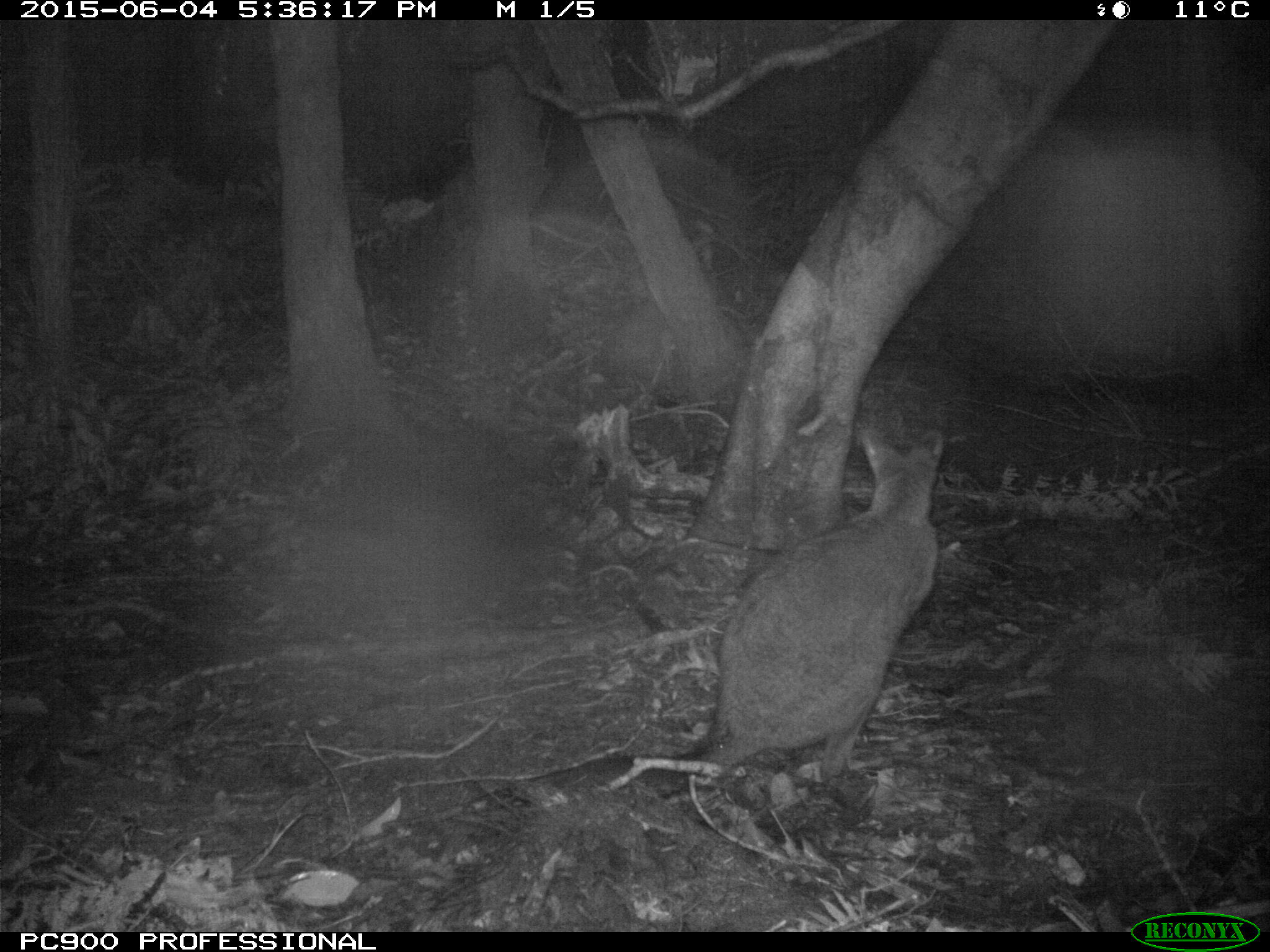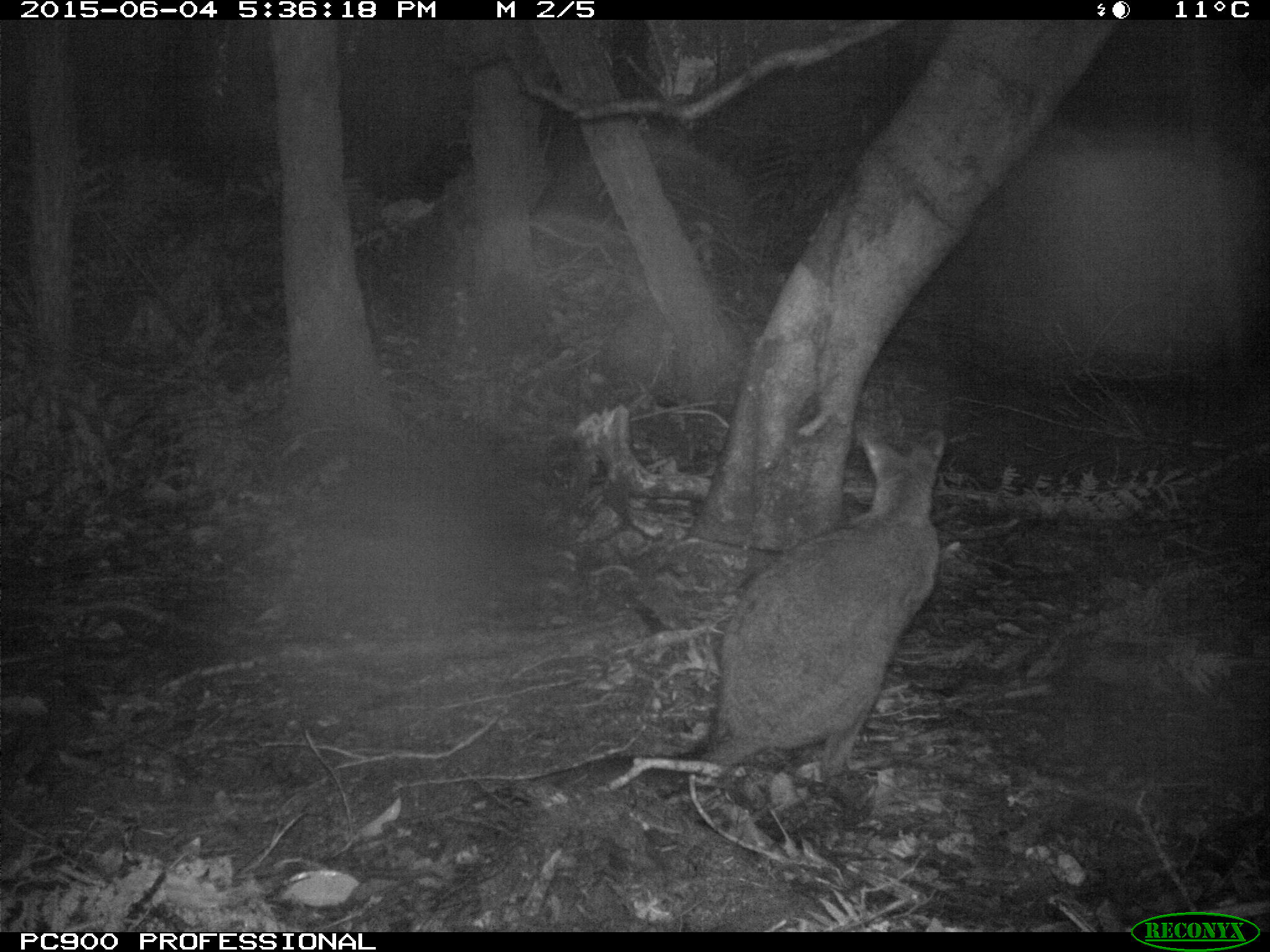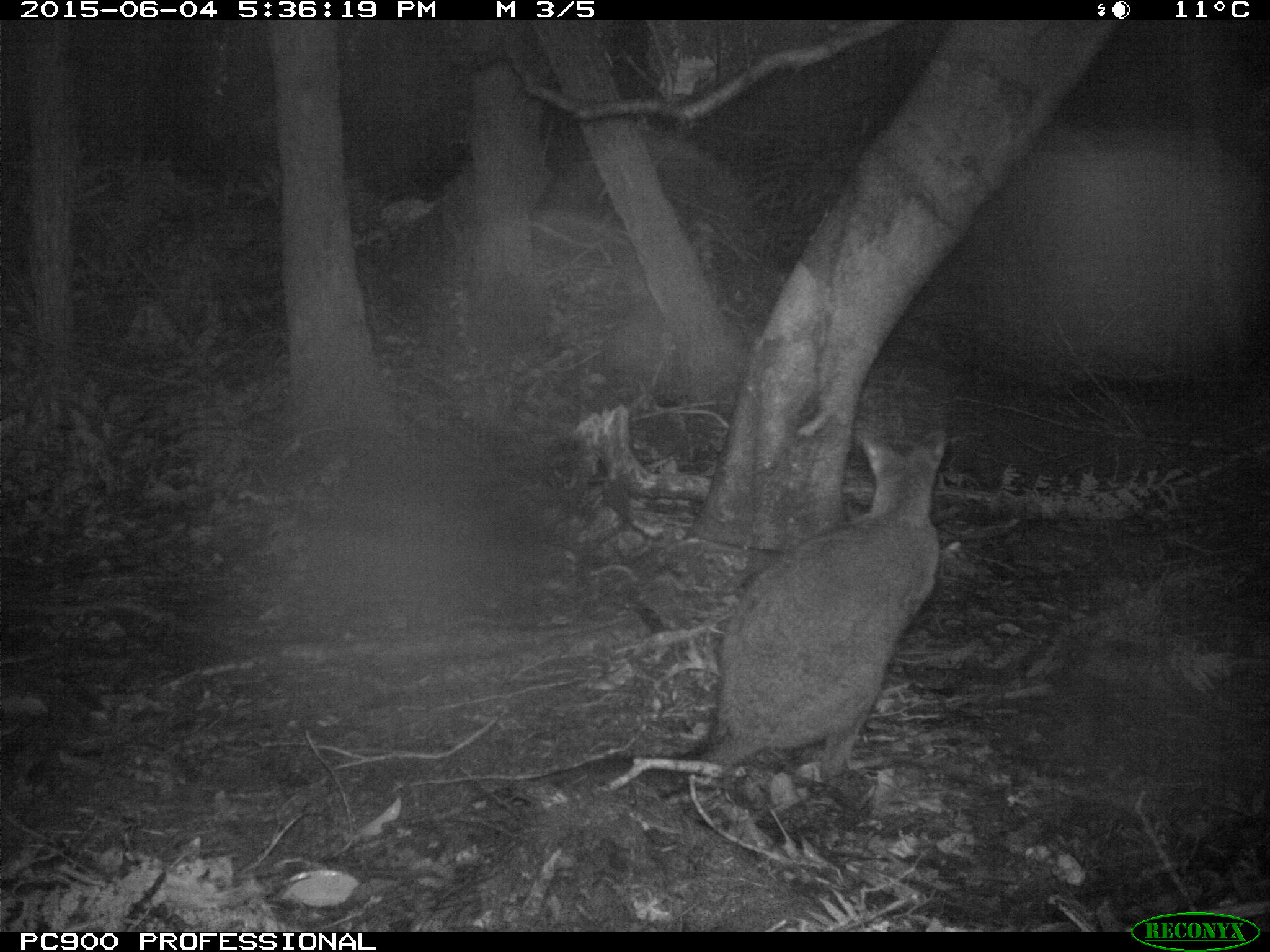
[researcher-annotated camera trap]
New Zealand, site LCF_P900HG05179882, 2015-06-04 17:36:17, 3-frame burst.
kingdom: Animalia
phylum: Chordata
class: Mammalia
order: Diprotodontia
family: Macropodidae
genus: Notamacropus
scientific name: Notamacropus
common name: wallaby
Wallaby (Notamacropus).